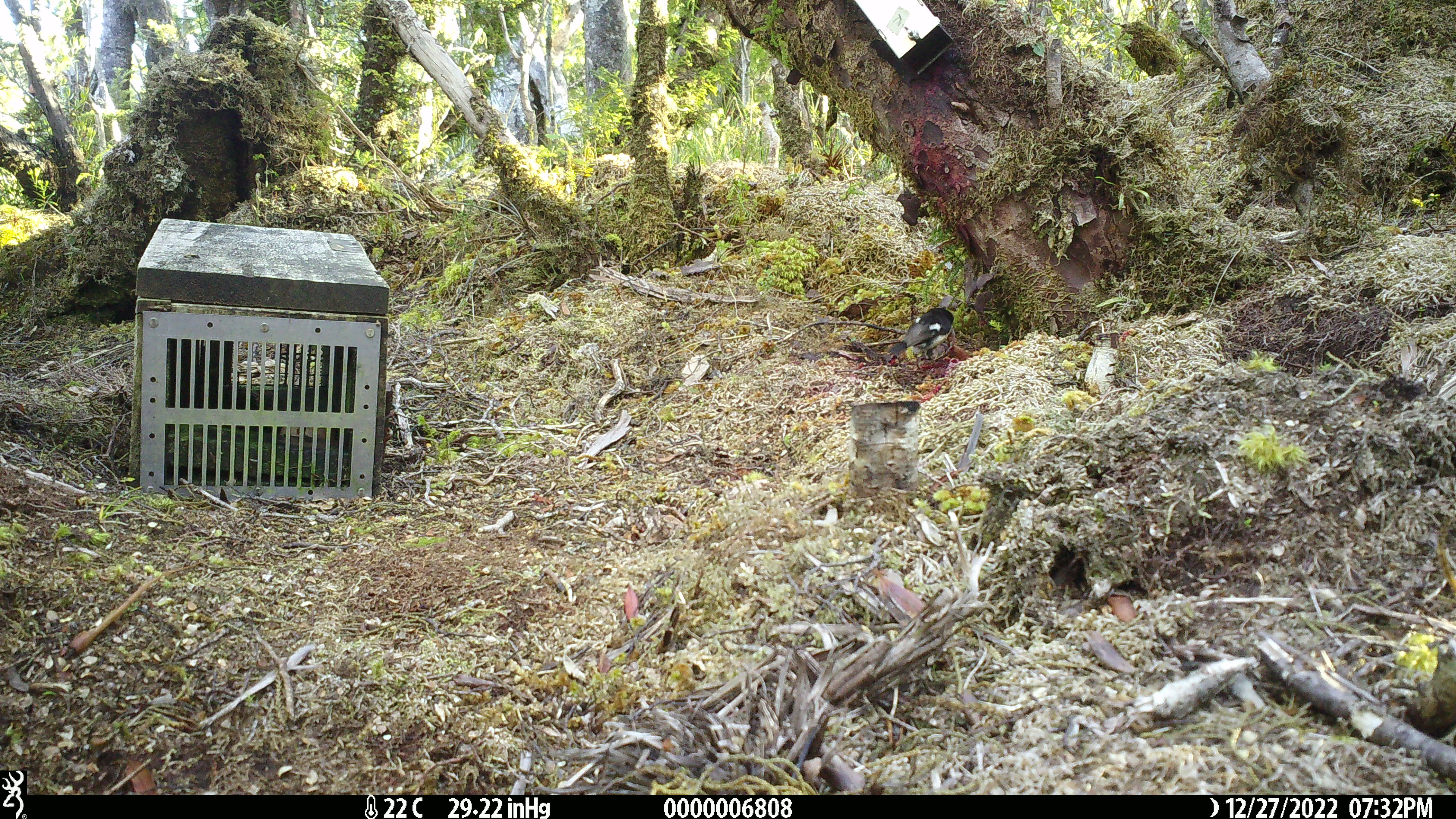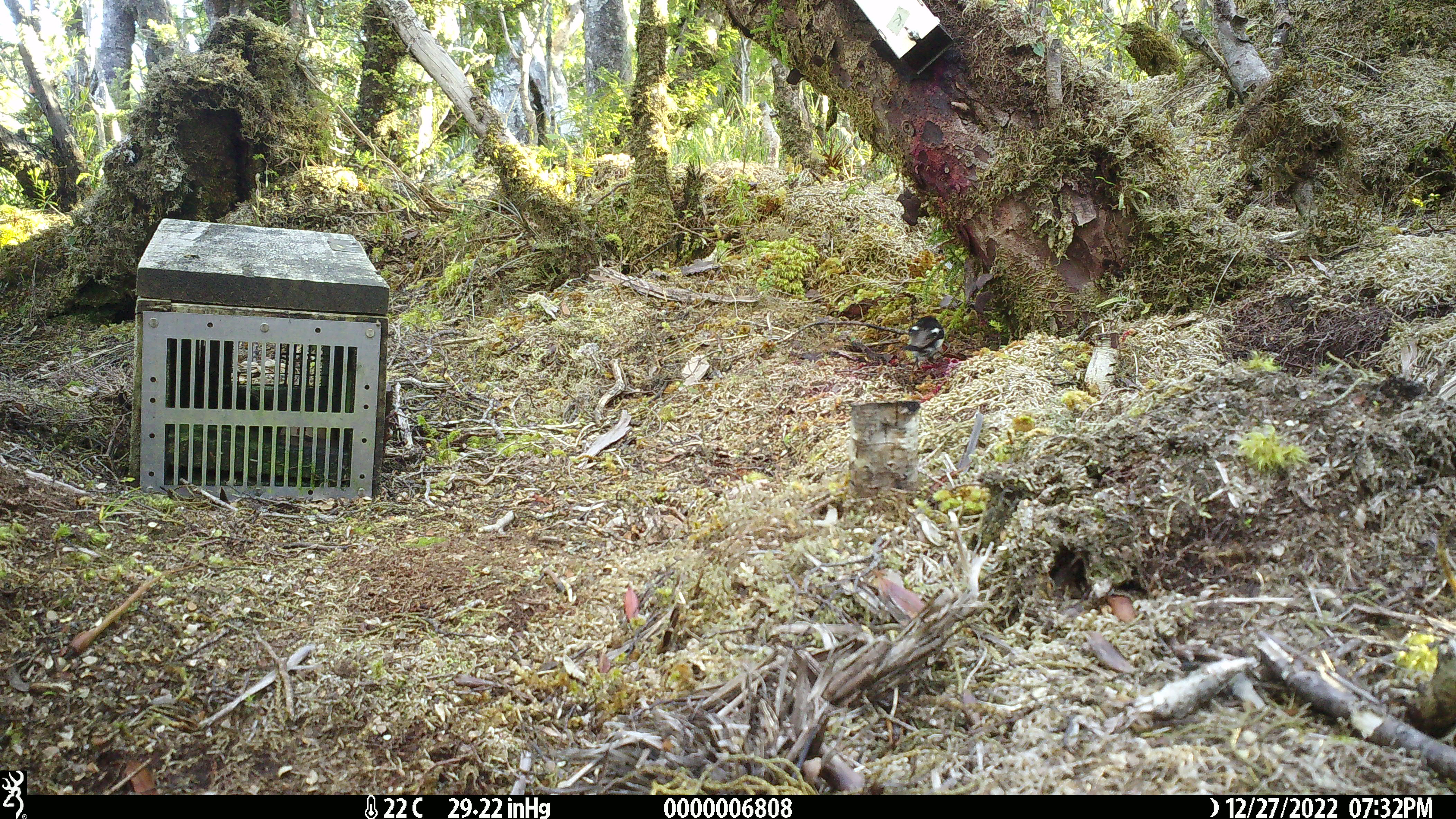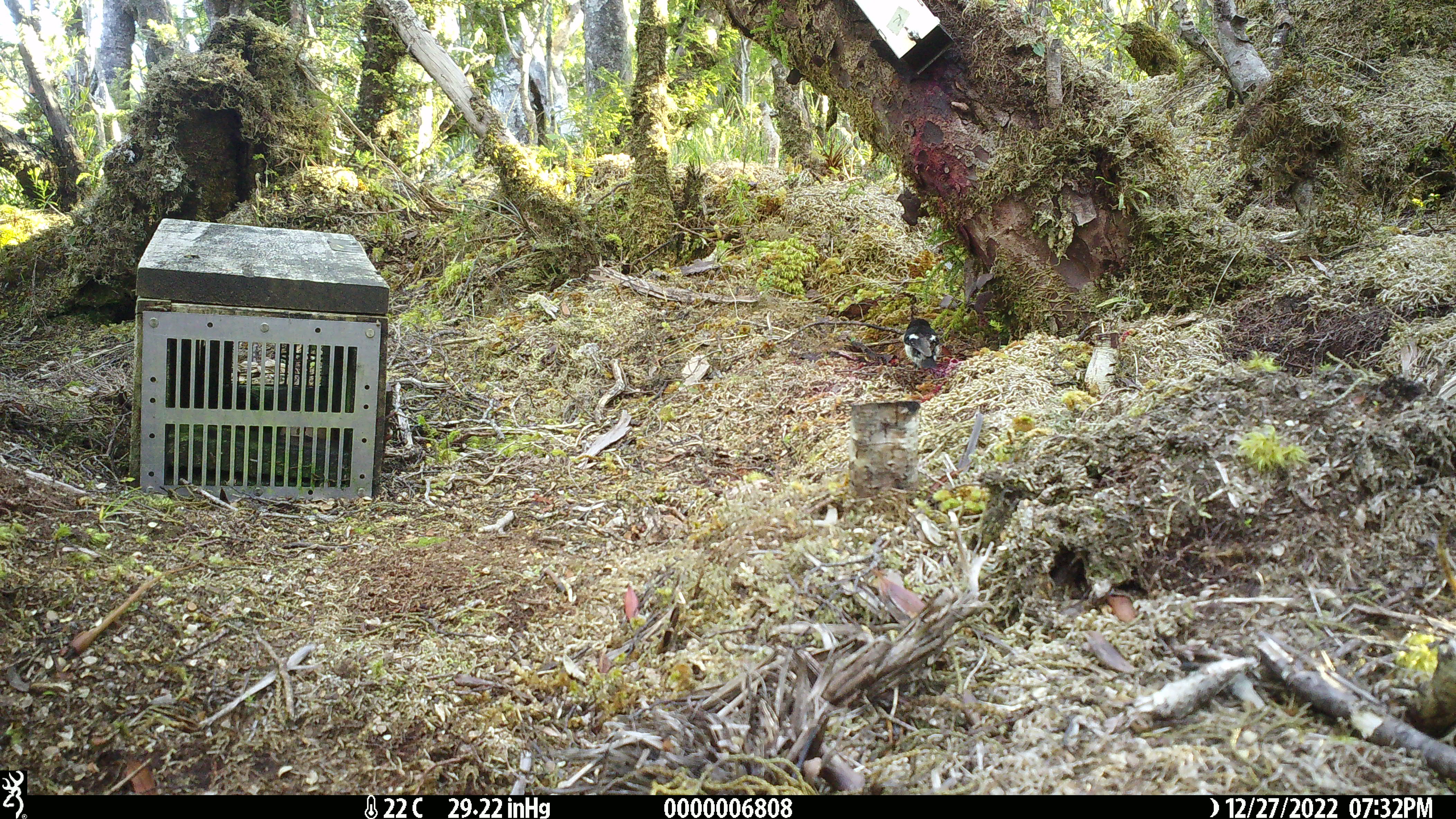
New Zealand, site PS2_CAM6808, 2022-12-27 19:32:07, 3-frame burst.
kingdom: Animalia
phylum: Chordata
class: Aves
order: Passeriformes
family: Petroicidae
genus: Petroica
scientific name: Petroica macrocephala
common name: tomtit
Tomtit (Petroica macrocephala).